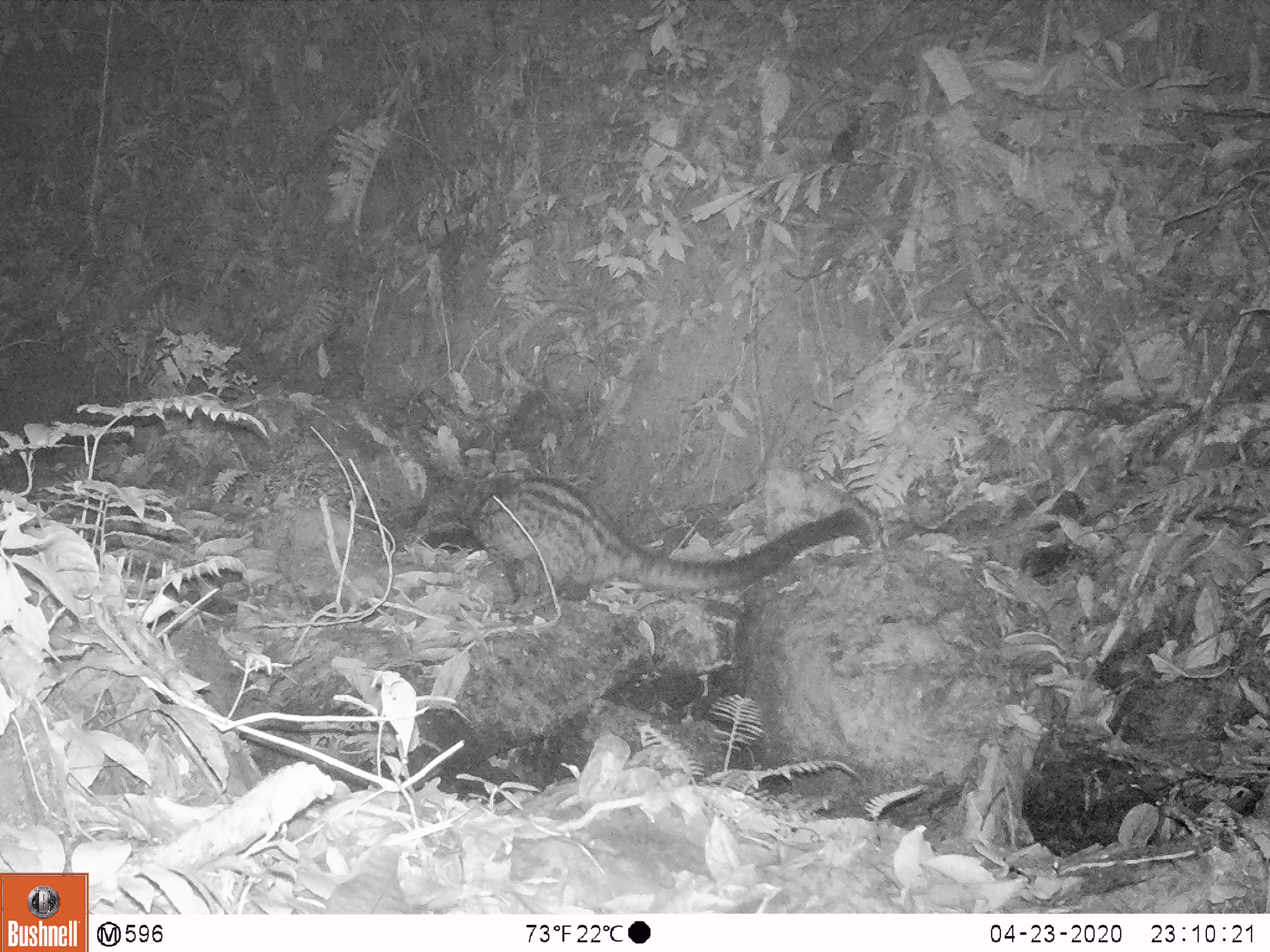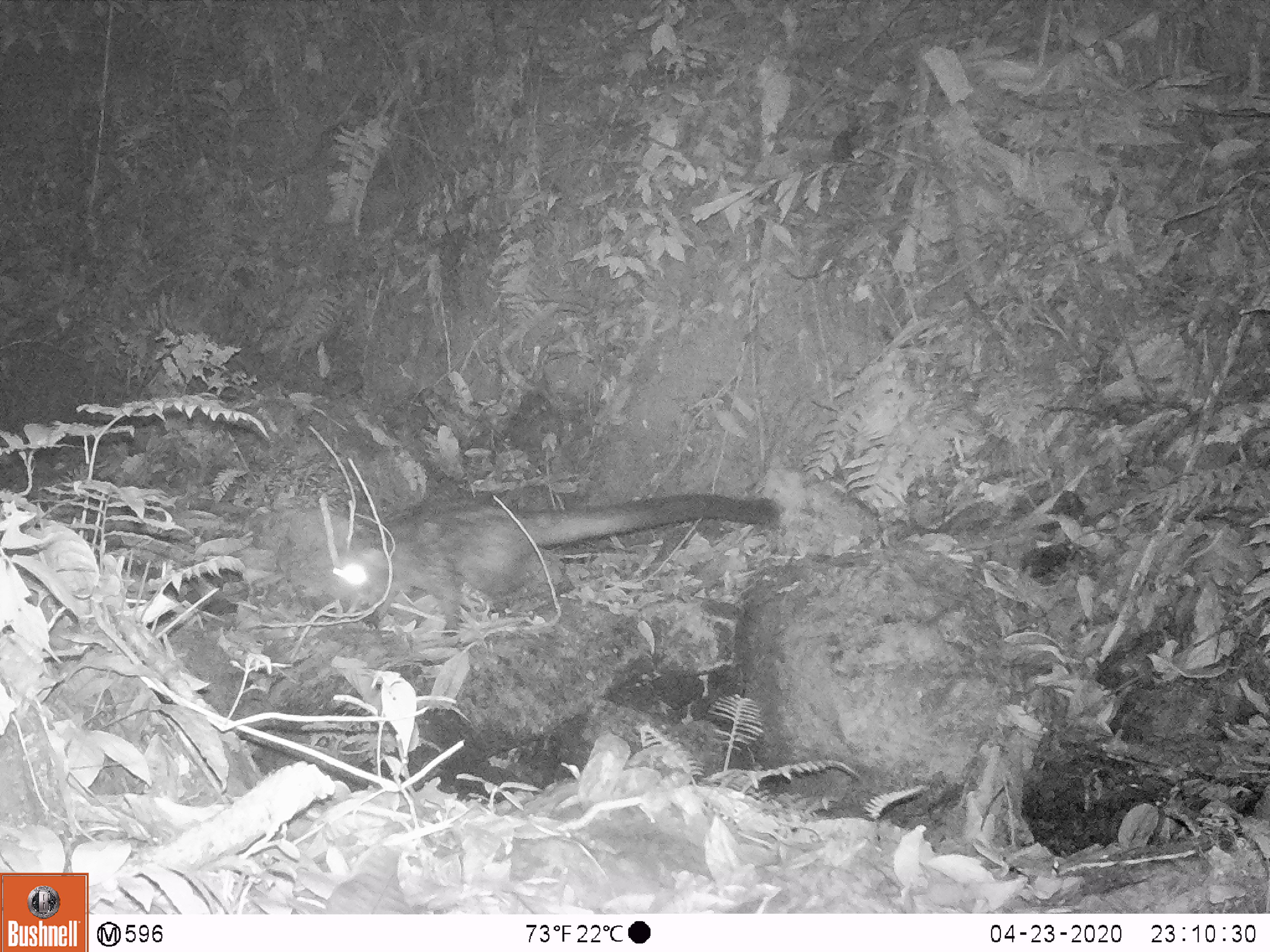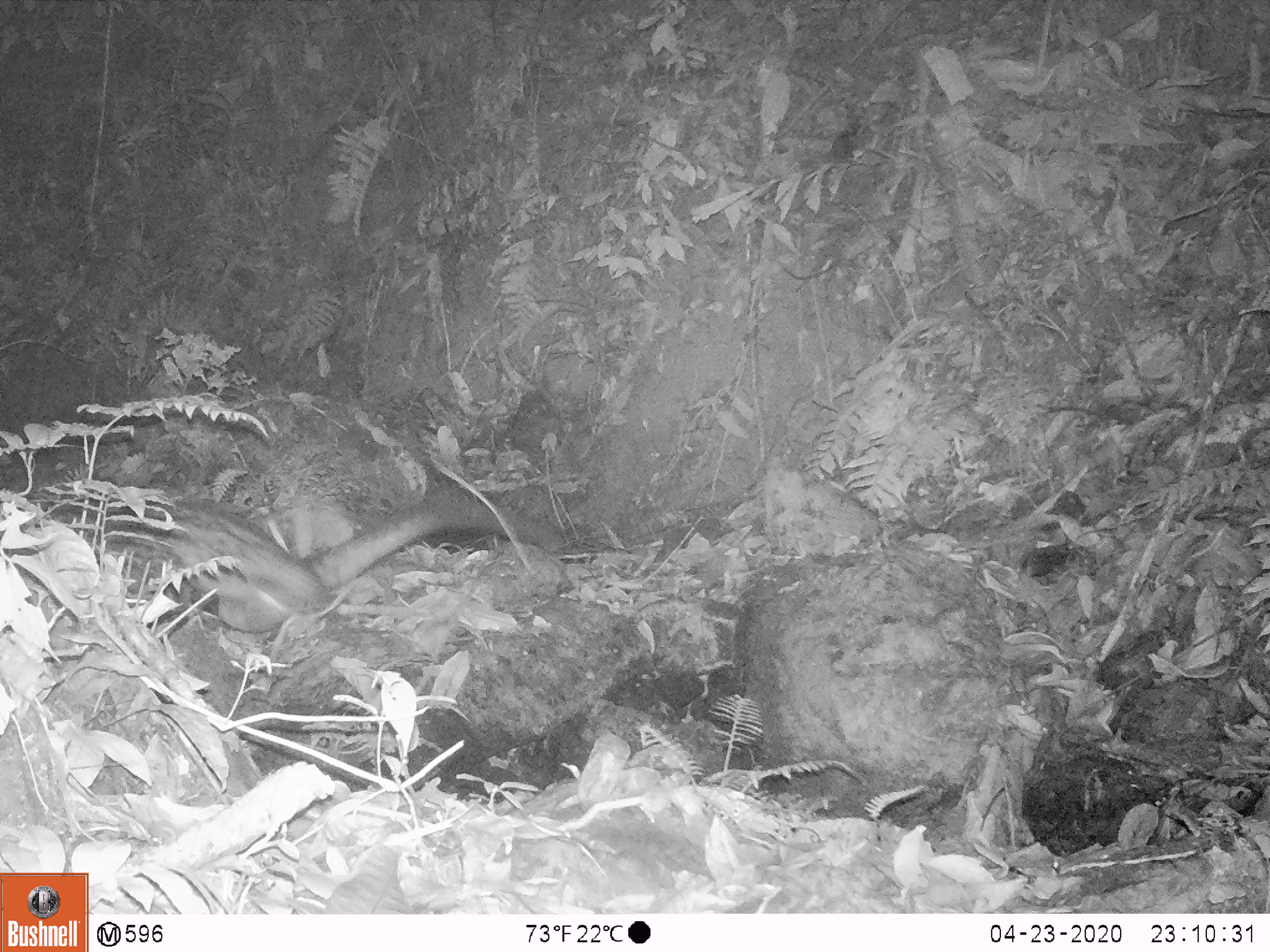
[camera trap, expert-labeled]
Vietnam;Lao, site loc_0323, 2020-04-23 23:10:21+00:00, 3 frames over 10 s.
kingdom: Animalia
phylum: Chordata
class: Mammalia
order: Carnivora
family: Viverridae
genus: Paradoxurus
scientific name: Paradoxurus hermaphroditus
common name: common palm civet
Common palm civet (Paradoxurus hermaphroditus). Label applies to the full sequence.